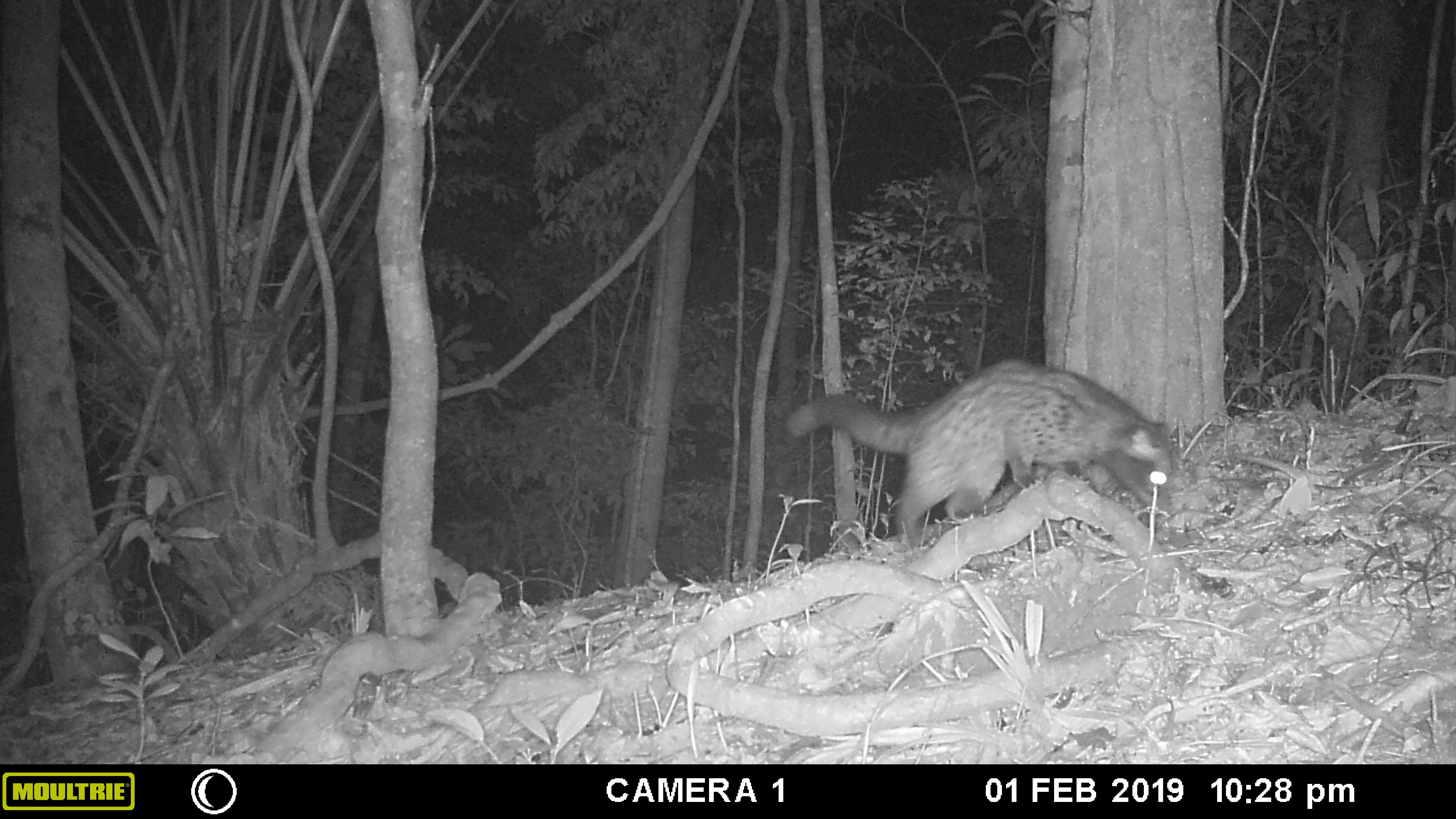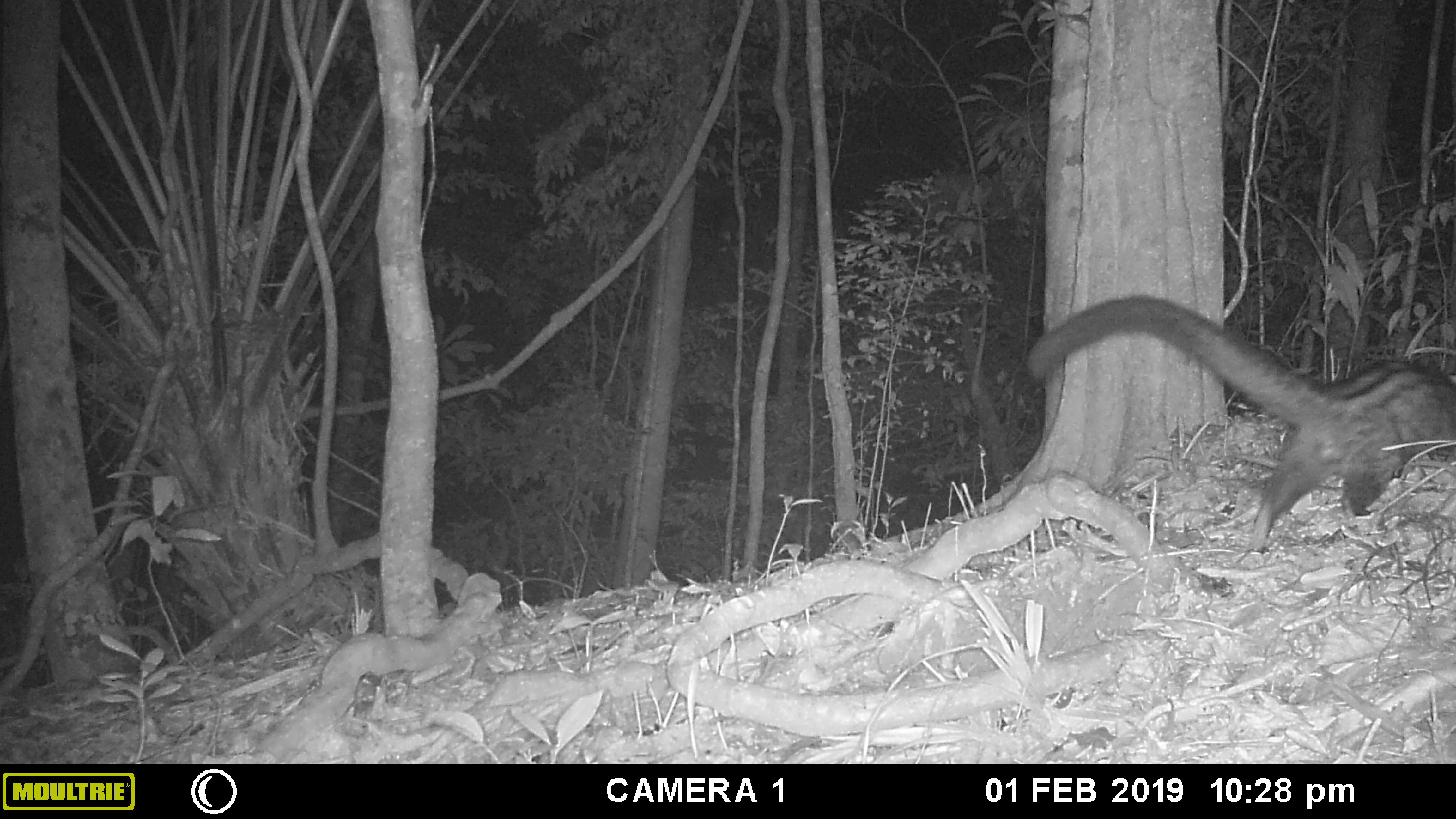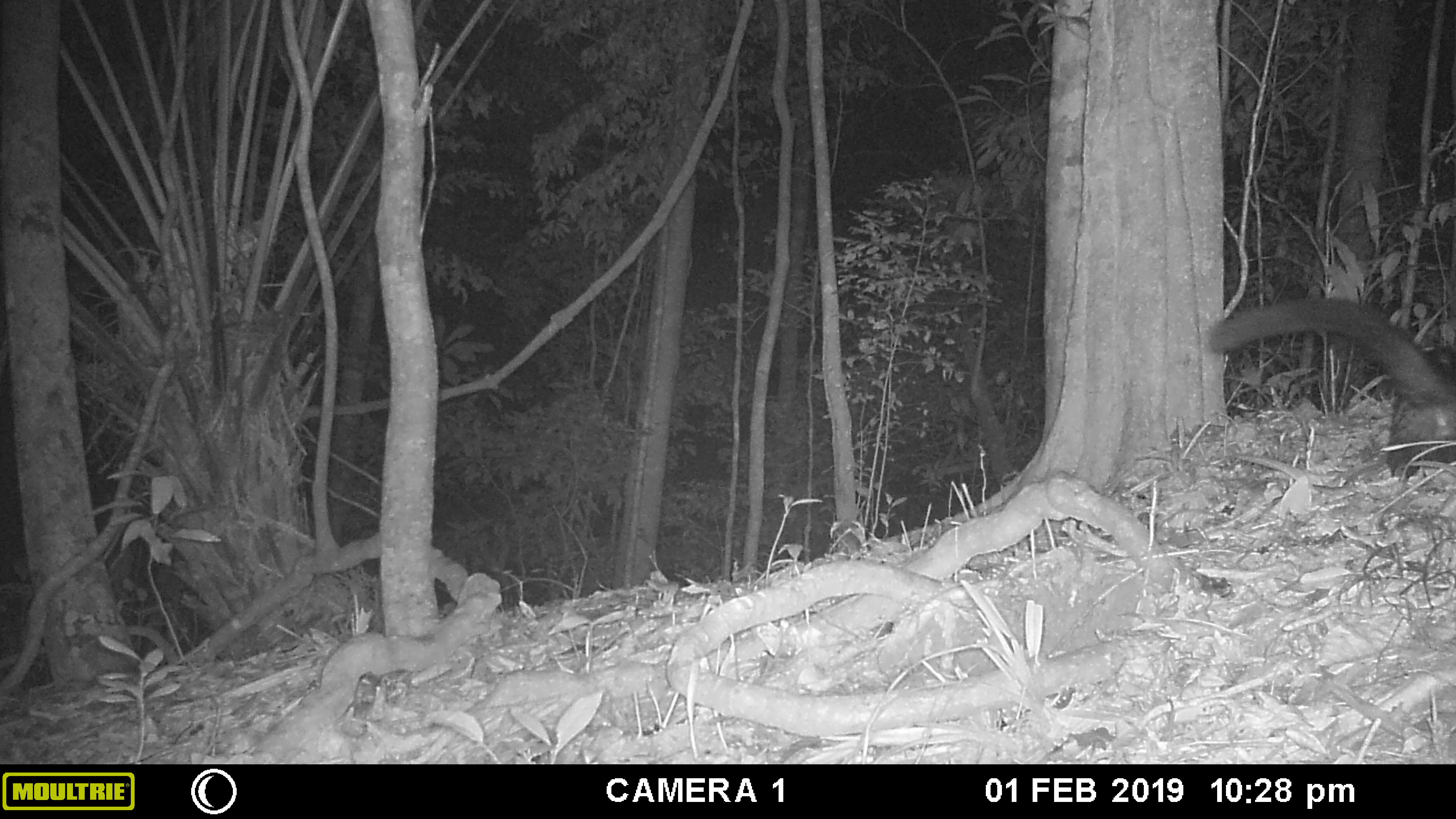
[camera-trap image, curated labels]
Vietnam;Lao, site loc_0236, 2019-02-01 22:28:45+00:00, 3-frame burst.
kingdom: Animalia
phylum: Chordata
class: Mammalia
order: Carnivora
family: Viverridae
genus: Paradoxurus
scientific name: Paradoxurus hermaphroditus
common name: common palm civet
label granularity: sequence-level